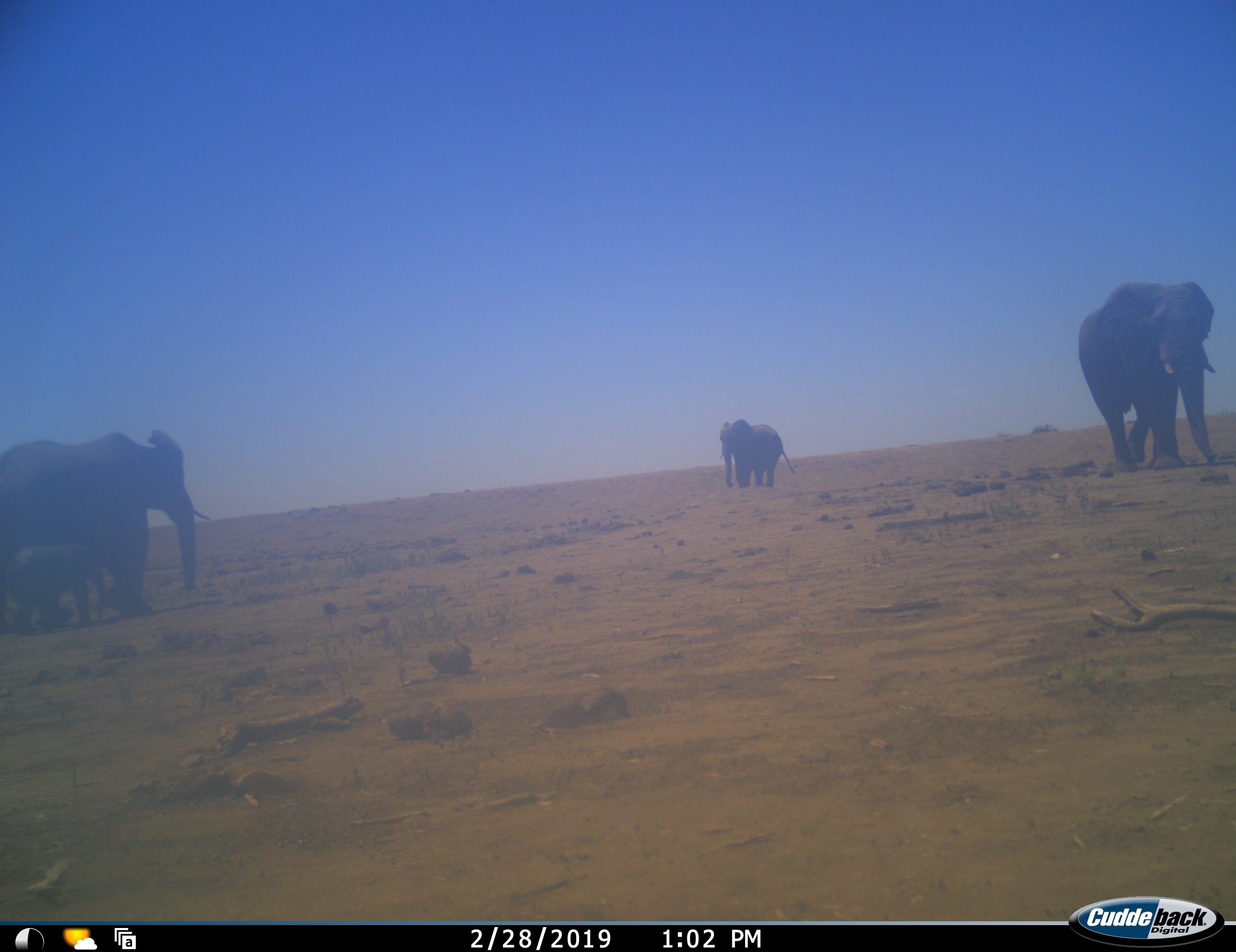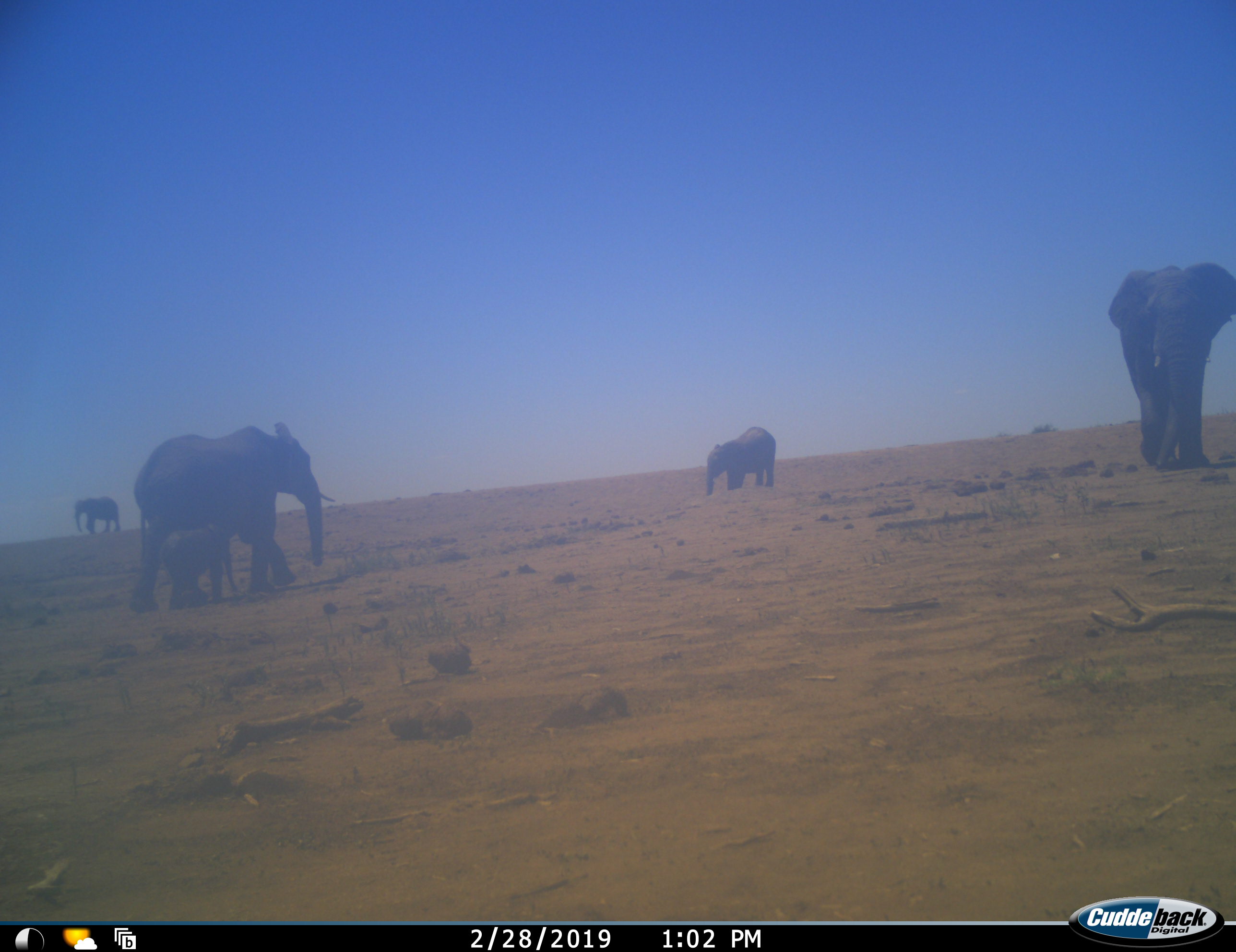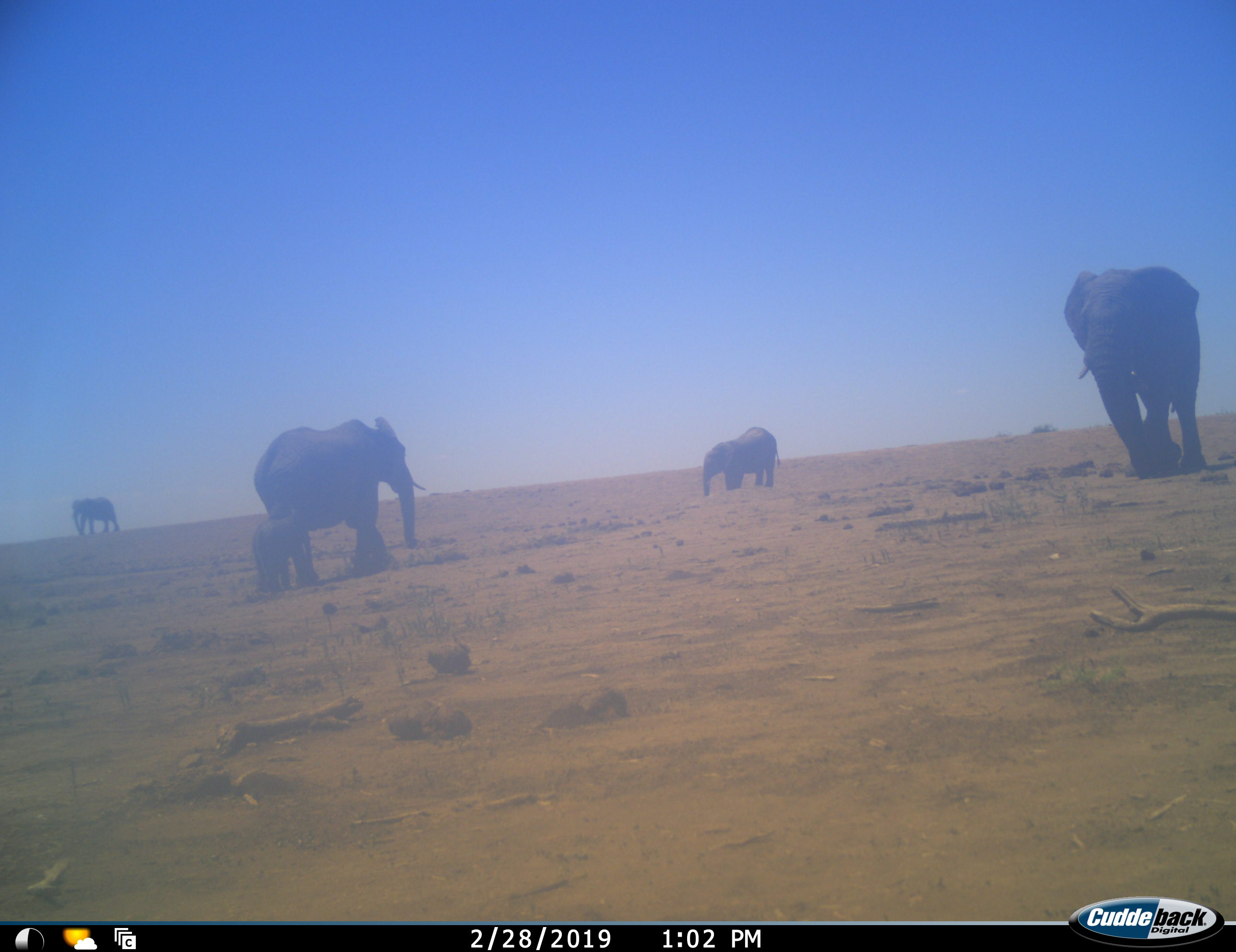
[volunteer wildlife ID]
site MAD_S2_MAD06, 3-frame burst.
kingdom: Animalia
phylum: Chordata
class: Mammalia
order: Proboscidea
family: Elephantidae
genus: Loxodonta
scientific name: Loxodonta africana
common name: african bush elephant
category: elephant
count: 5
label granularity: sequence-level